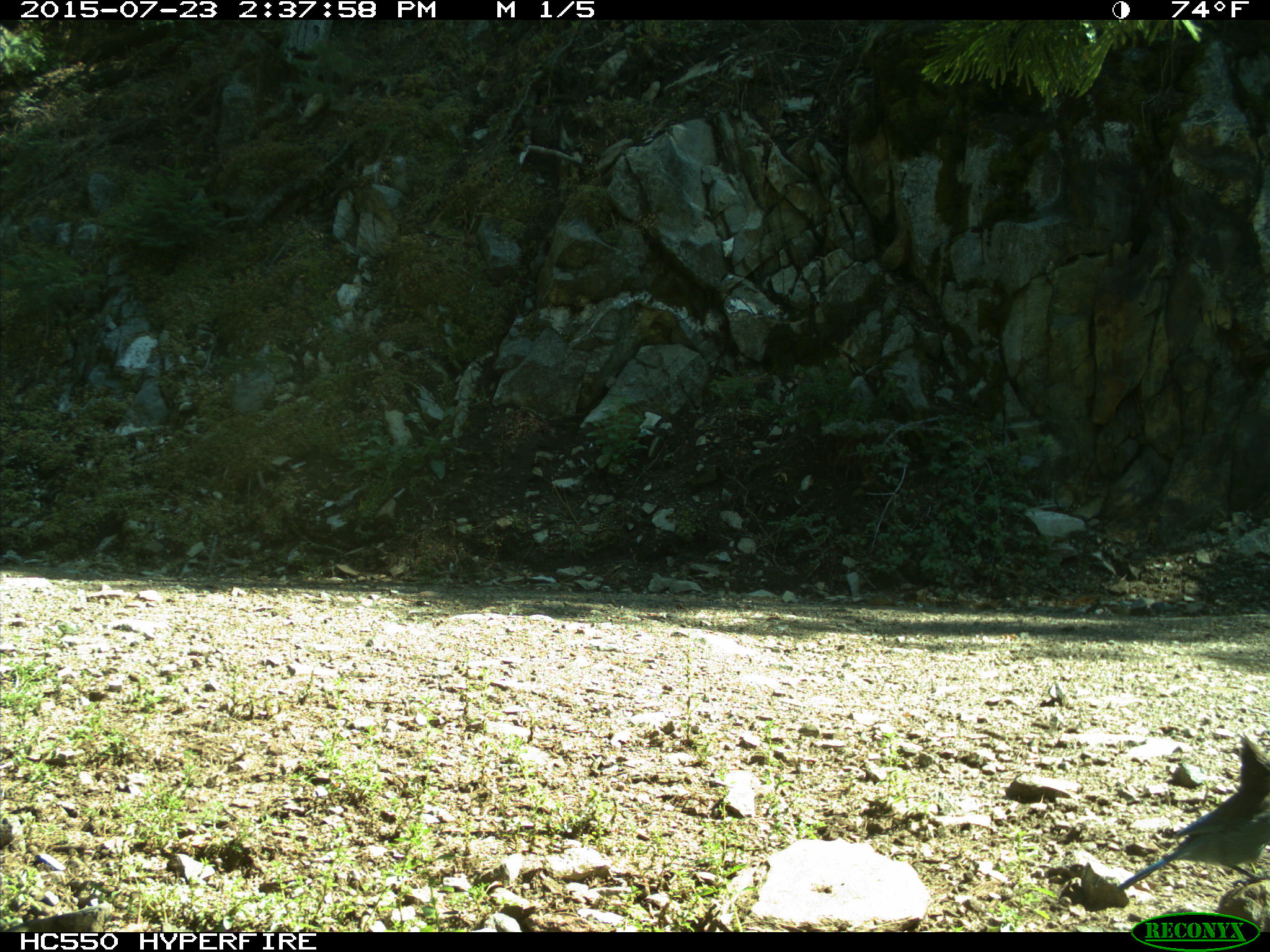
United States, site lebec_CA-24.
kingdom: Animalia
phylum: Chordata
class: Aves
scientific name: Aves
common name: birds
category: unidentified bird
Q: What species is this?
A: Unidentified bird (birds) (Aves).